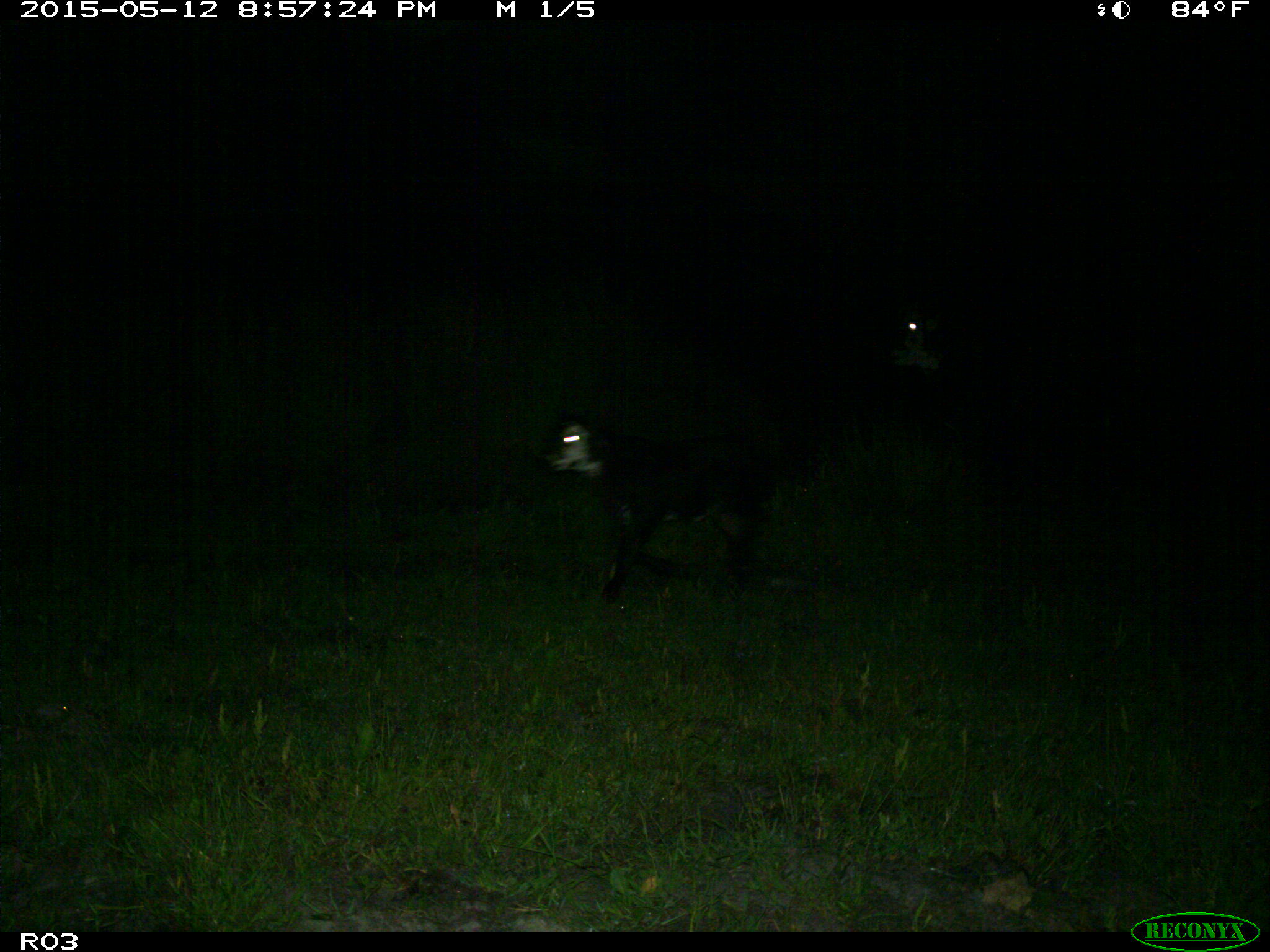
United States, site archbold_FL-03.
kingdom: Animalia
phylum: Chordata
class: Mammalia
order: Artiodactyla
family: Bovidae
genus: Bos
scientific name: Bos taurus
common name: domestic cow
Bos taurus (domestic cow).